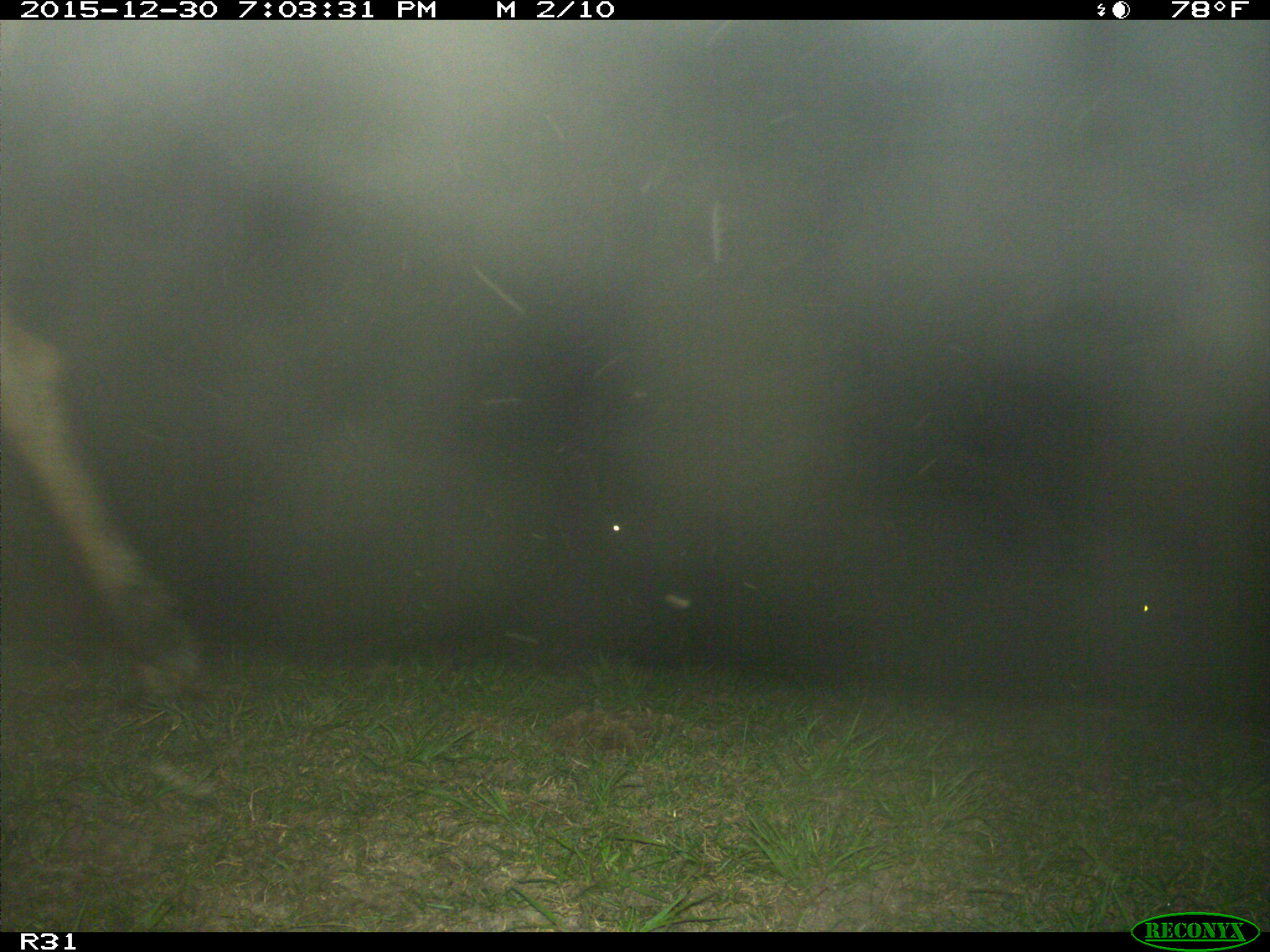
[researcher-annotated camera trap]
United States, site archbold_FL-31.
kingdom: Animalia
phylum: Chordata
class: Mammalia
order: Artiodactyla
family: Bovidae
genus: Bos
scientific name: Bos taurus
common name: domestic cow